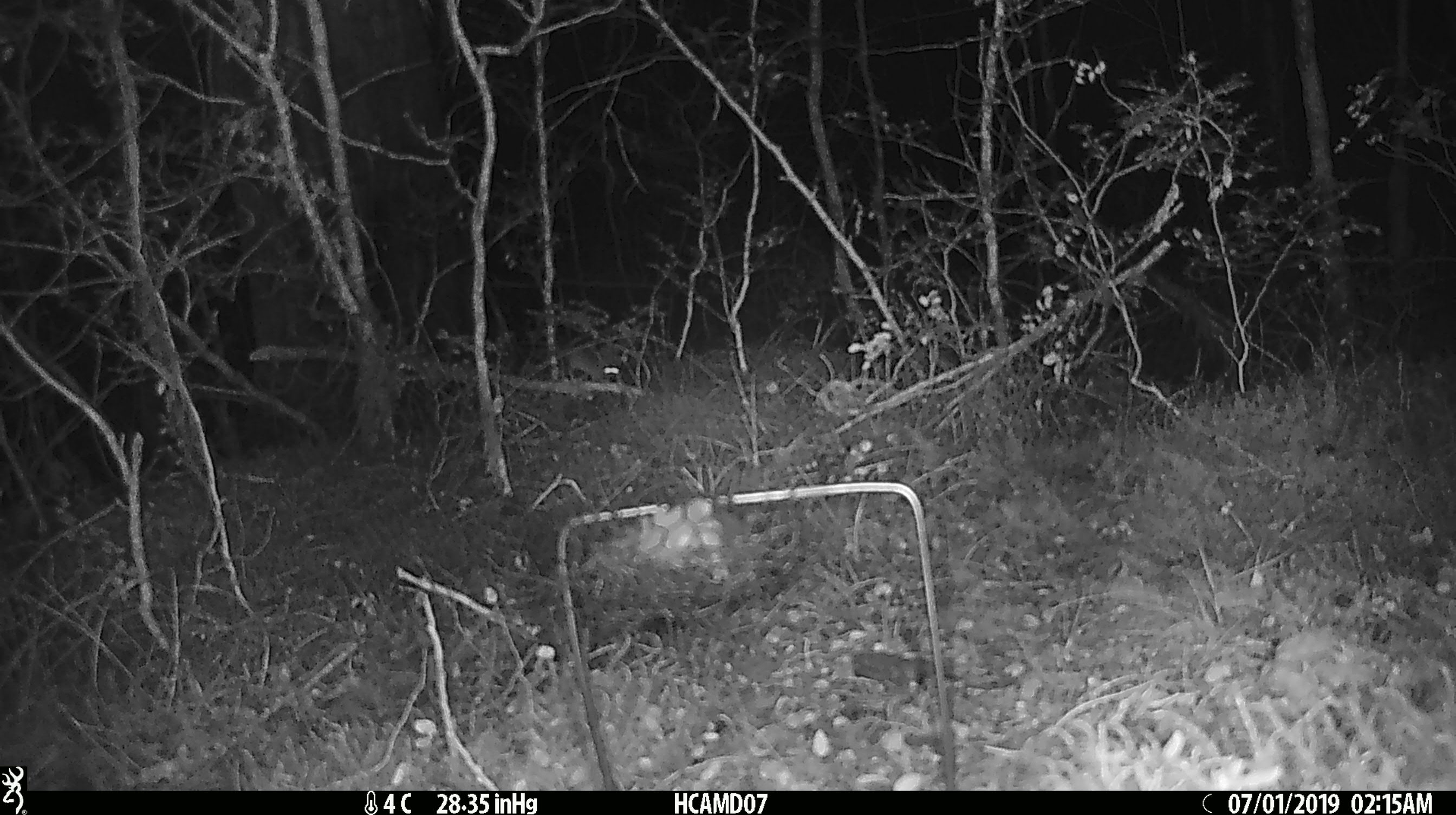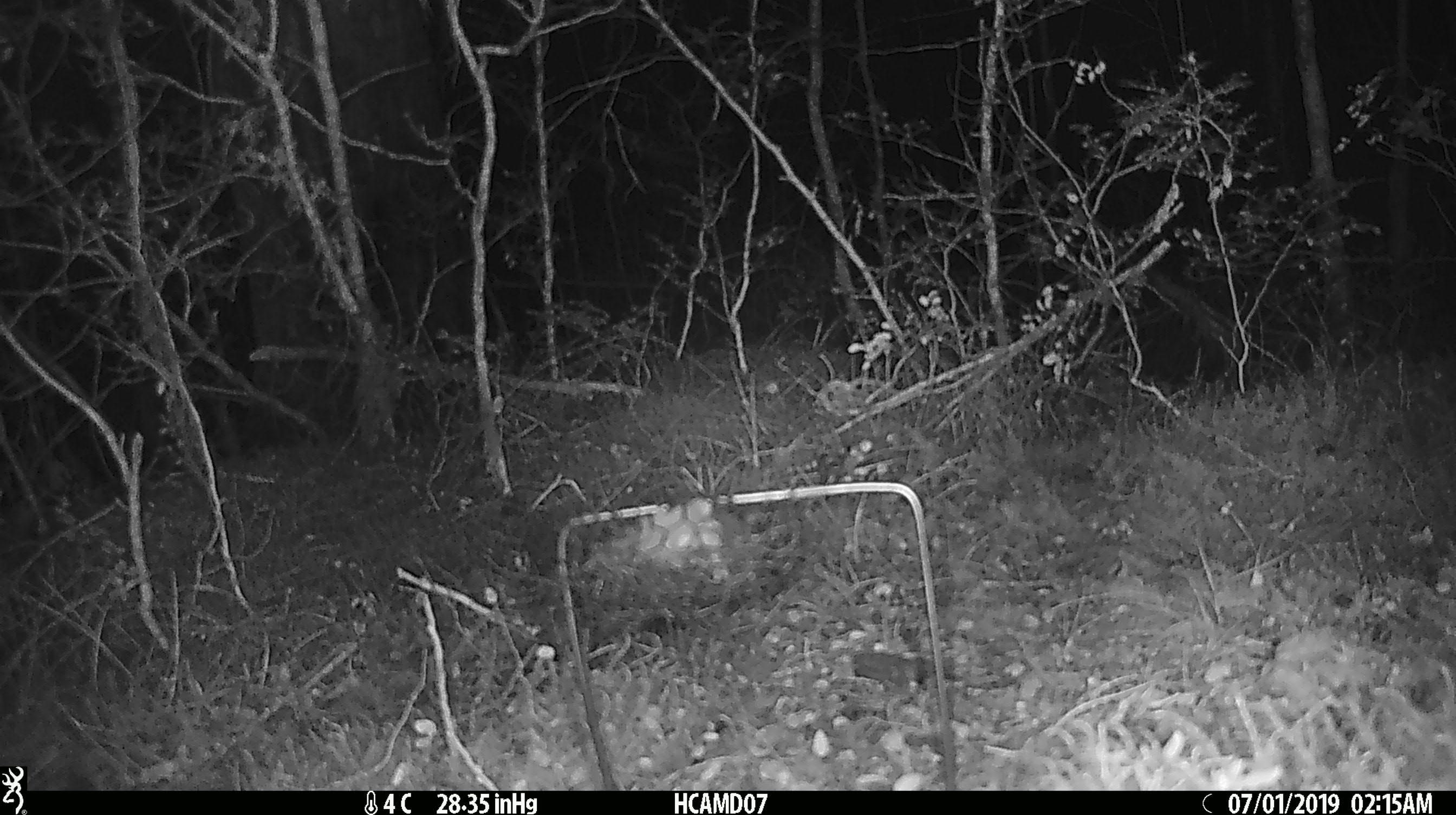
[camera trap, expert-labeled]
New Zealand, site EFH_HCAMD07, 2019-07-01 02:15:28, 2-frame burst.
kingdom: Animalia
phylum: Chordata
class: Mammalia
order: Rodentia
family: Muridae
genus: Mus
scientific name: Mus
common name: mouse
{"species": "mouse (Mus)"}